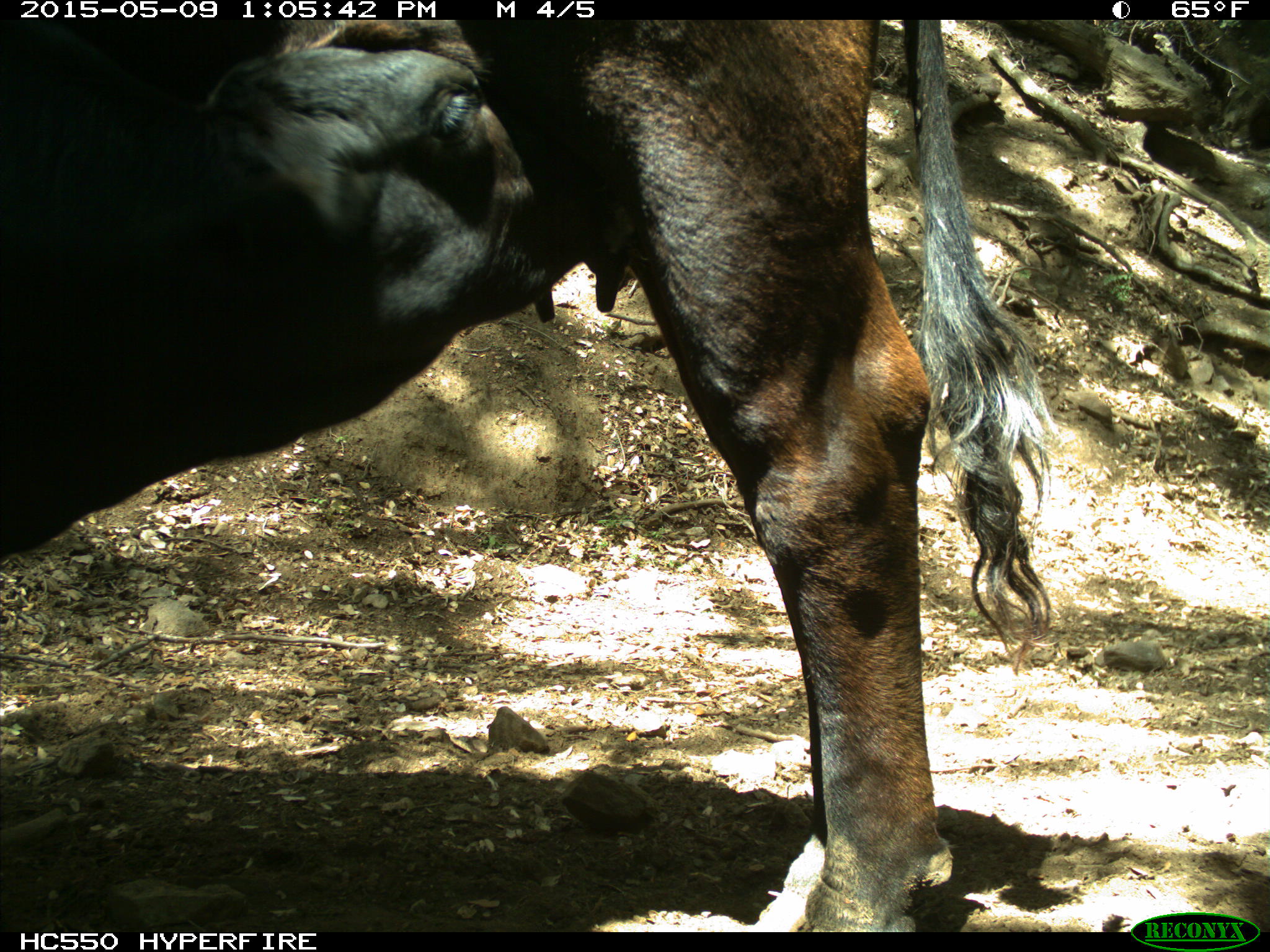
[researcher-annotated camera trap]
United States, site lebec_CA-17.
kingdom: Animalia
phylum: Chordata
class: Mammalia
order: Artiodactyla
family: Bovidae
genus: Bos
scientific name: Bos taurus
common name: domestic cow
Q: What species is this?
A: Bos taurus (domestic cow).